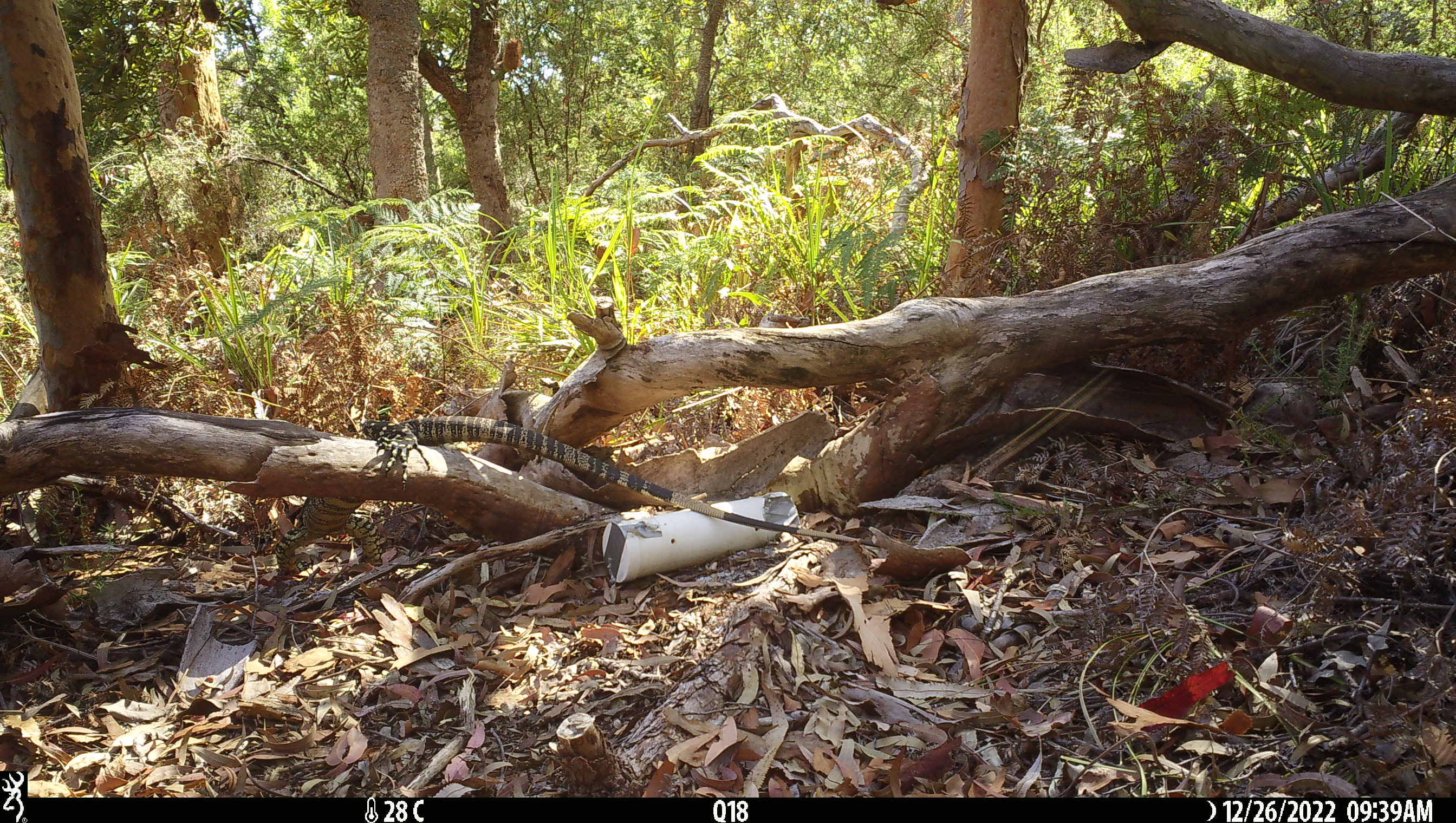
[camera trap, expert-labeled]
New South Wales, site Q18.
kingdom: Animalia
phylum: Chordata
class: Reptilia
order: Squamata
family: Varanidae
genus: Varanus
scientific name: Varanus varius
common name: lace monitor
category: goanna